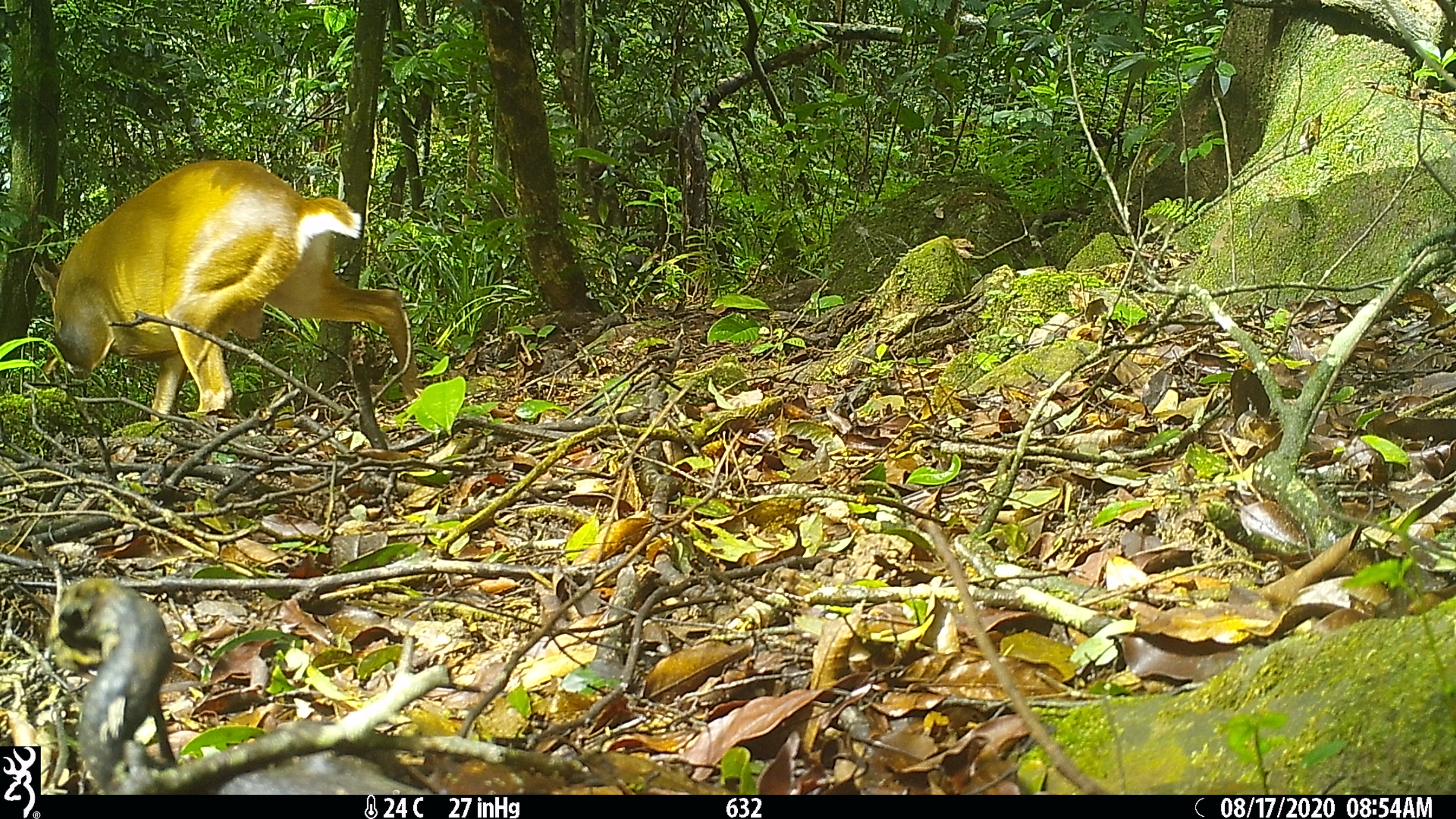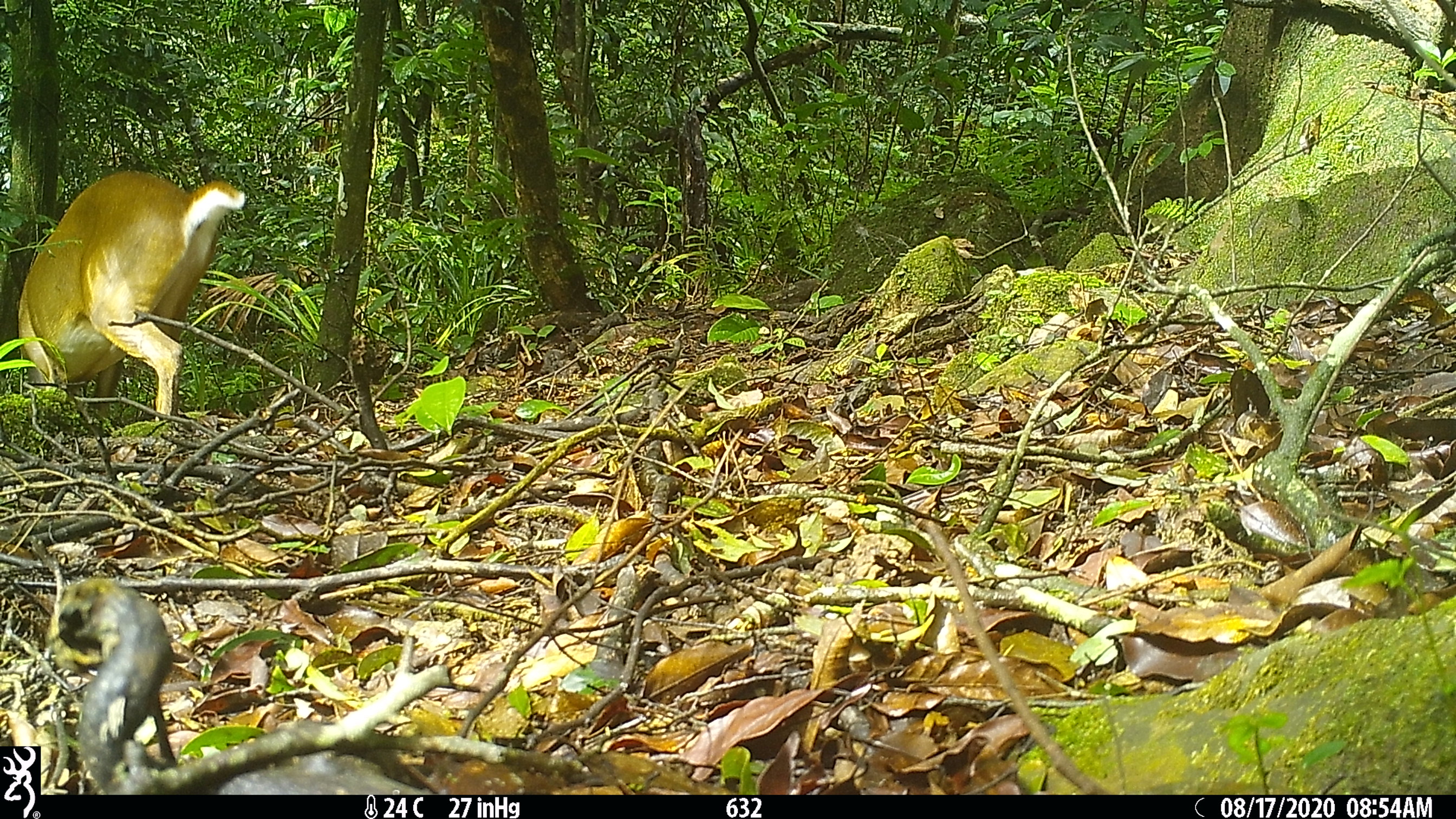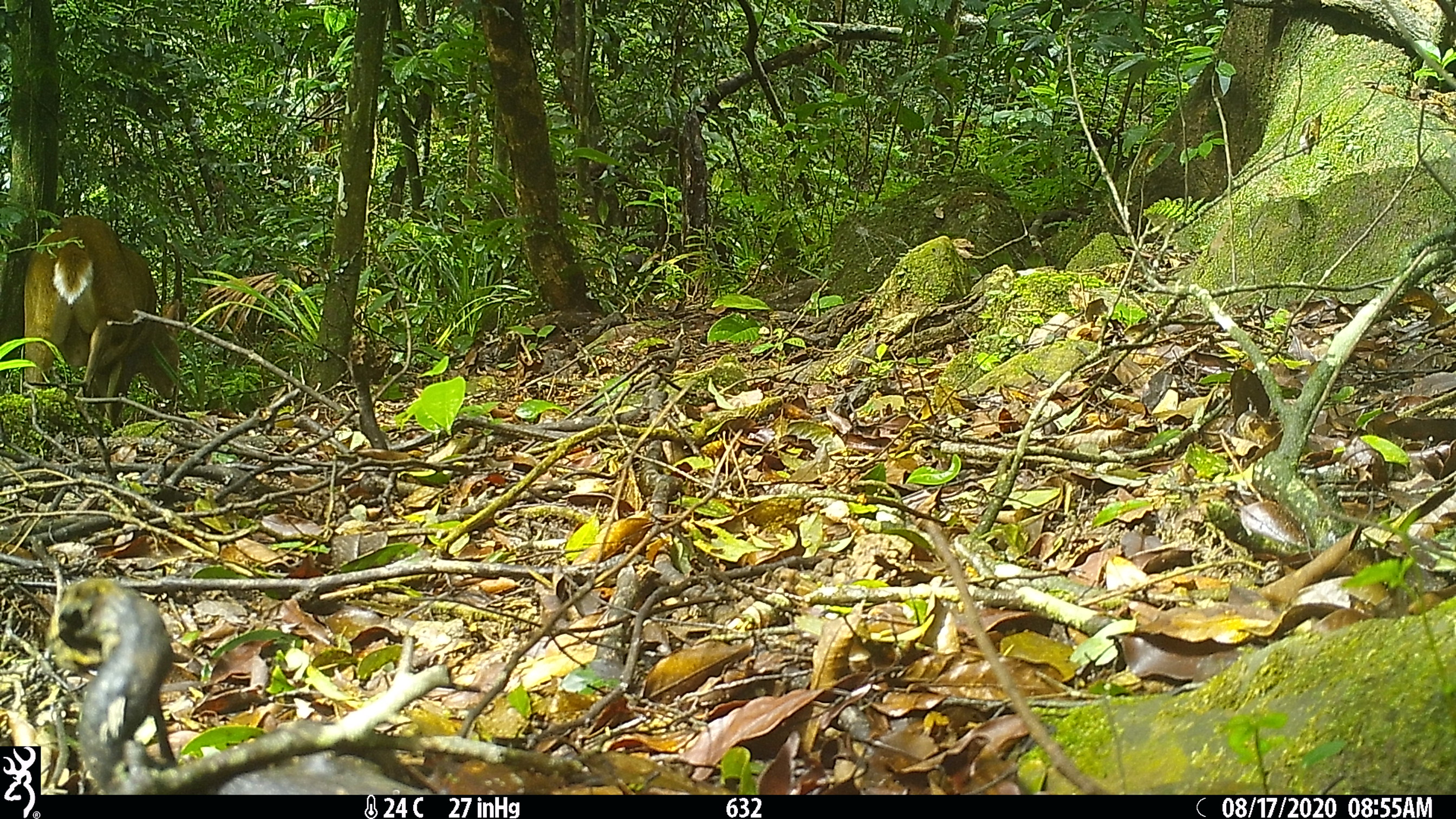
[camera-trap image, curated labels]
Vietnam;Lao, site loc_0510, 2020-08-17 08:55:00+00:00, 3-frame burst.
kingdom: Animalia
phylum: Chordata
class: Mammalia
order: Artiodactyla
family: Cervidae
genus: Muntiacus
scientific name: Muntiacus vuquangensis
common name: large-antlered muntjac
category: large antlered muntjac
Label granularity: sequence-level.